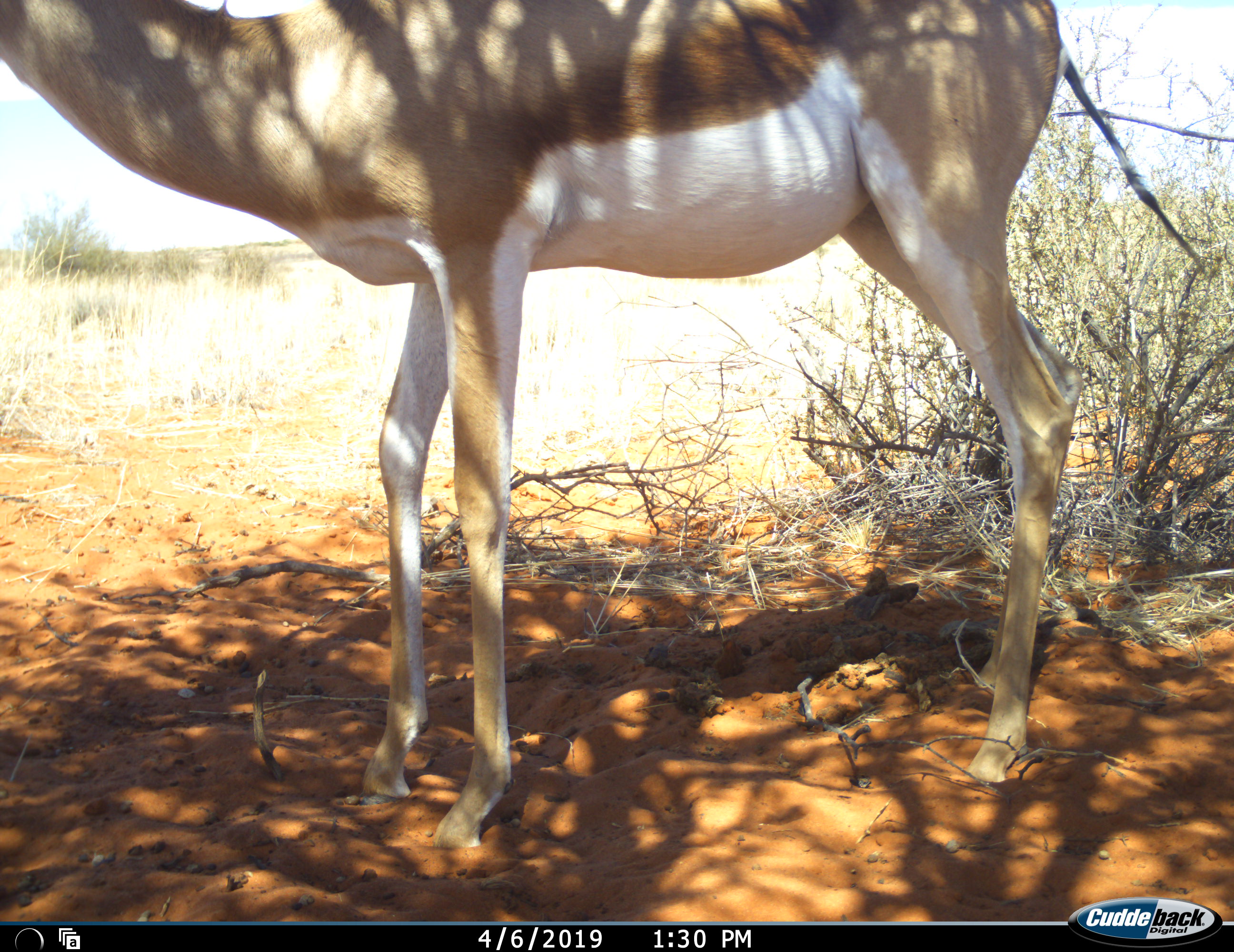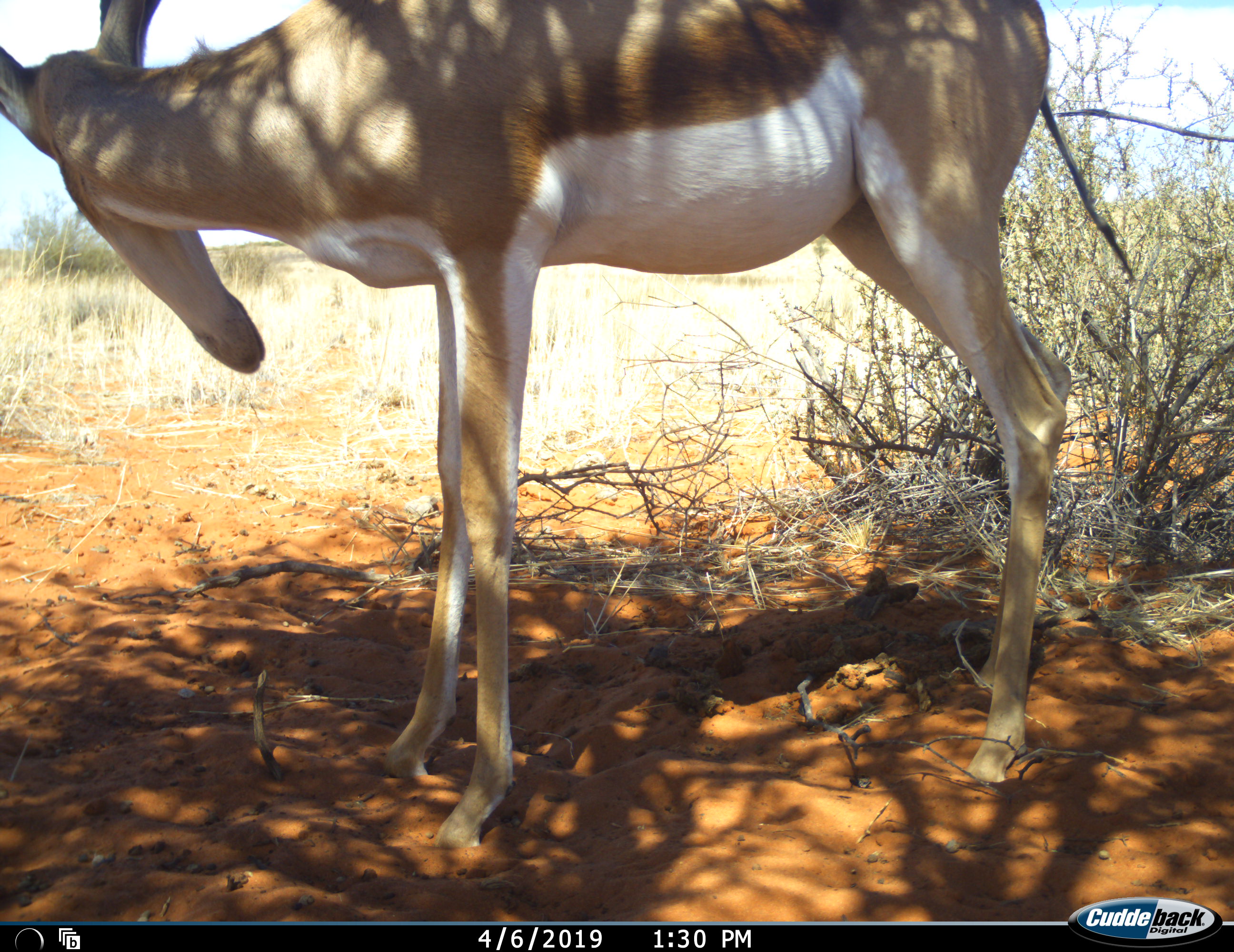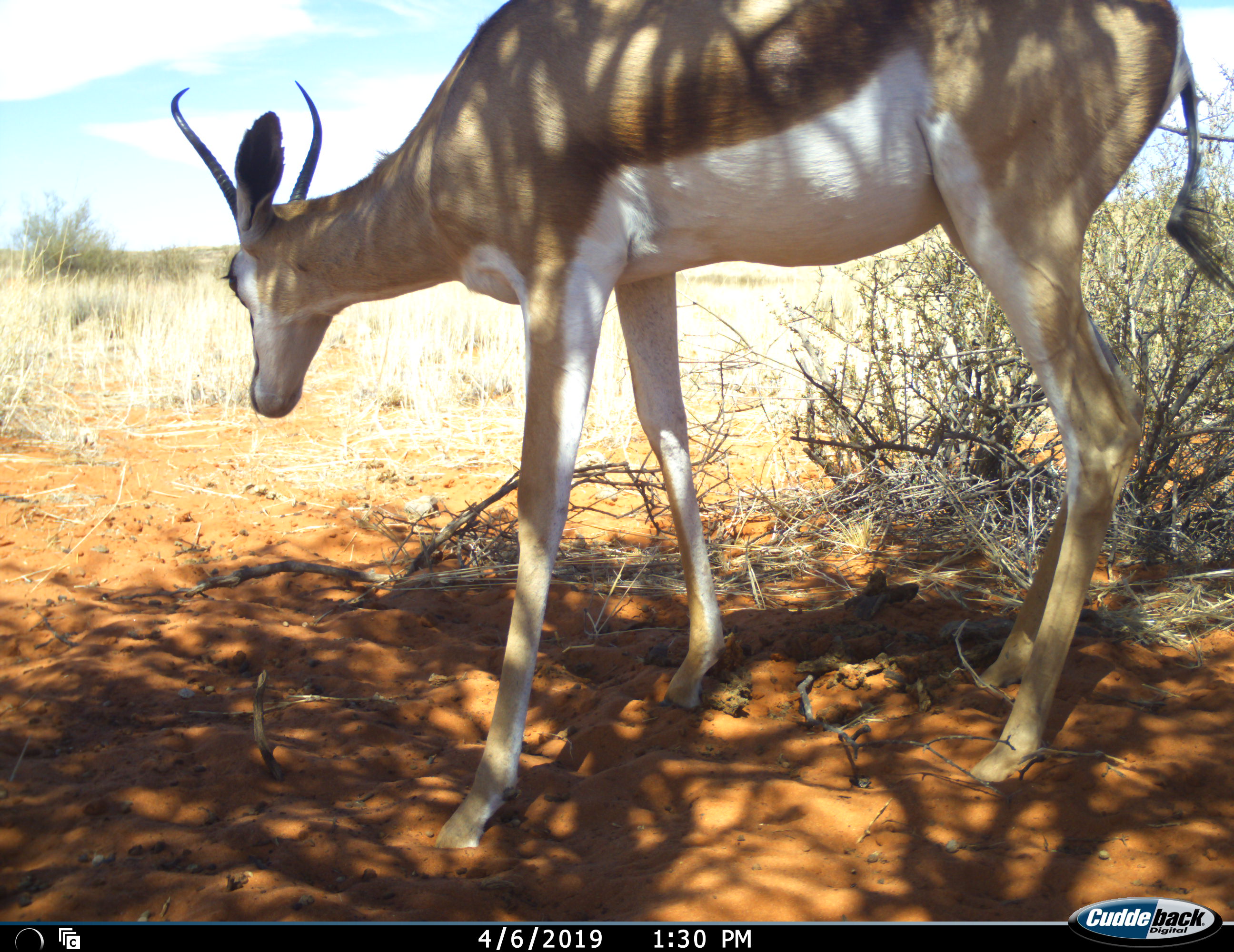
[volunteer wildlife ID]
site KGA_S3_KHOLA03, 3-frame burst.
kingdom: Animalia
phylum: Chordata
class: Mammalia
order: Artiodactyla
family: Bovidae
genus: Antidorcas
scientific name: Antidorcas marsupialis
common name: springbok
Springbok (Antidorcas marsupialis), count 1. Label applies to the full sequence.